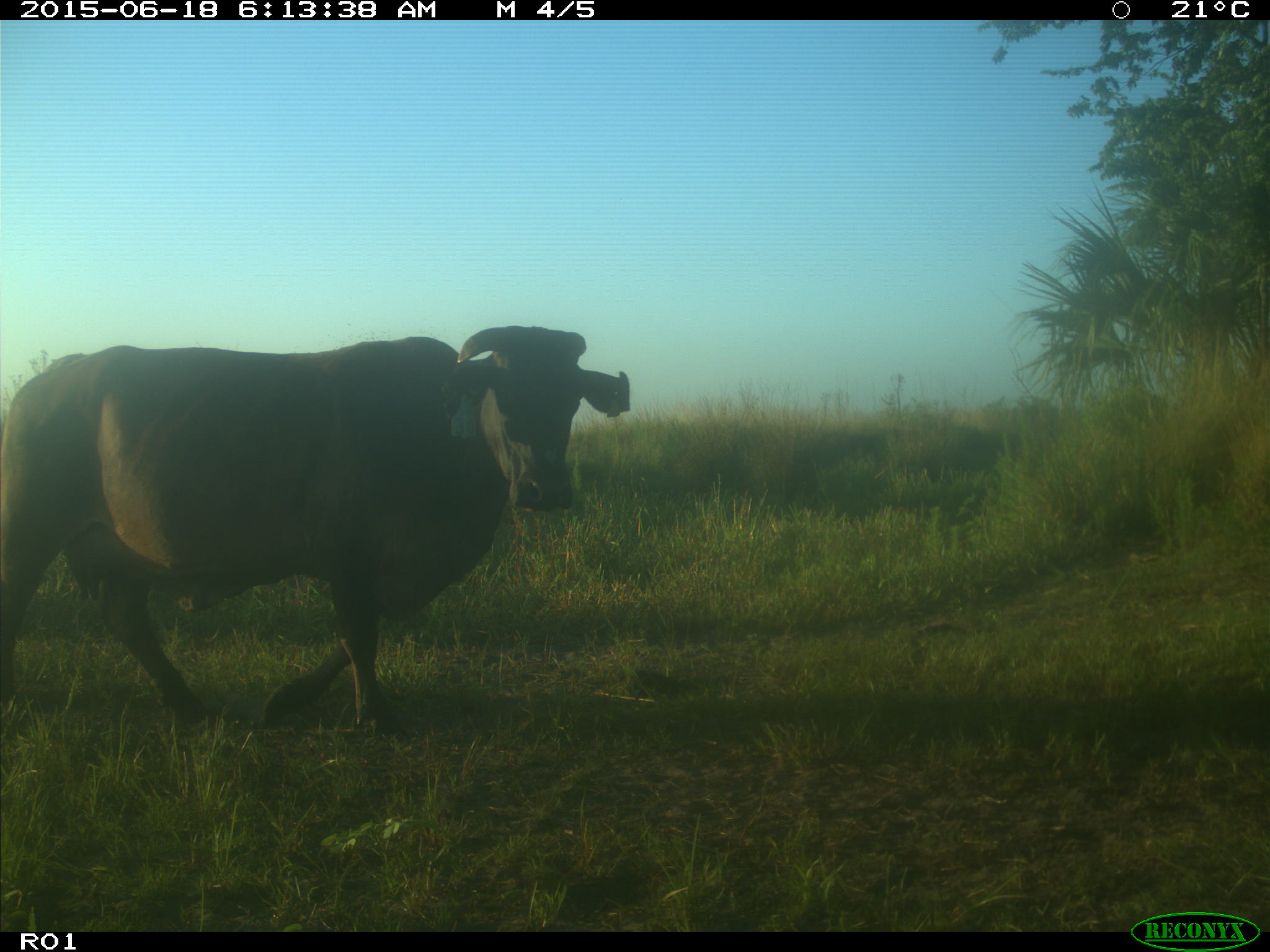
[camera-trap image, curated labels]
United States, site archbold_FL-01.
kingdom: Animalia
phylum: Chordata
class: Mammalia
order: Artiodactyla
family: Bovidae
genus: Bos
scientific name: Bos taurus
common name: domestic cow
Bos taurus (domestic cow).